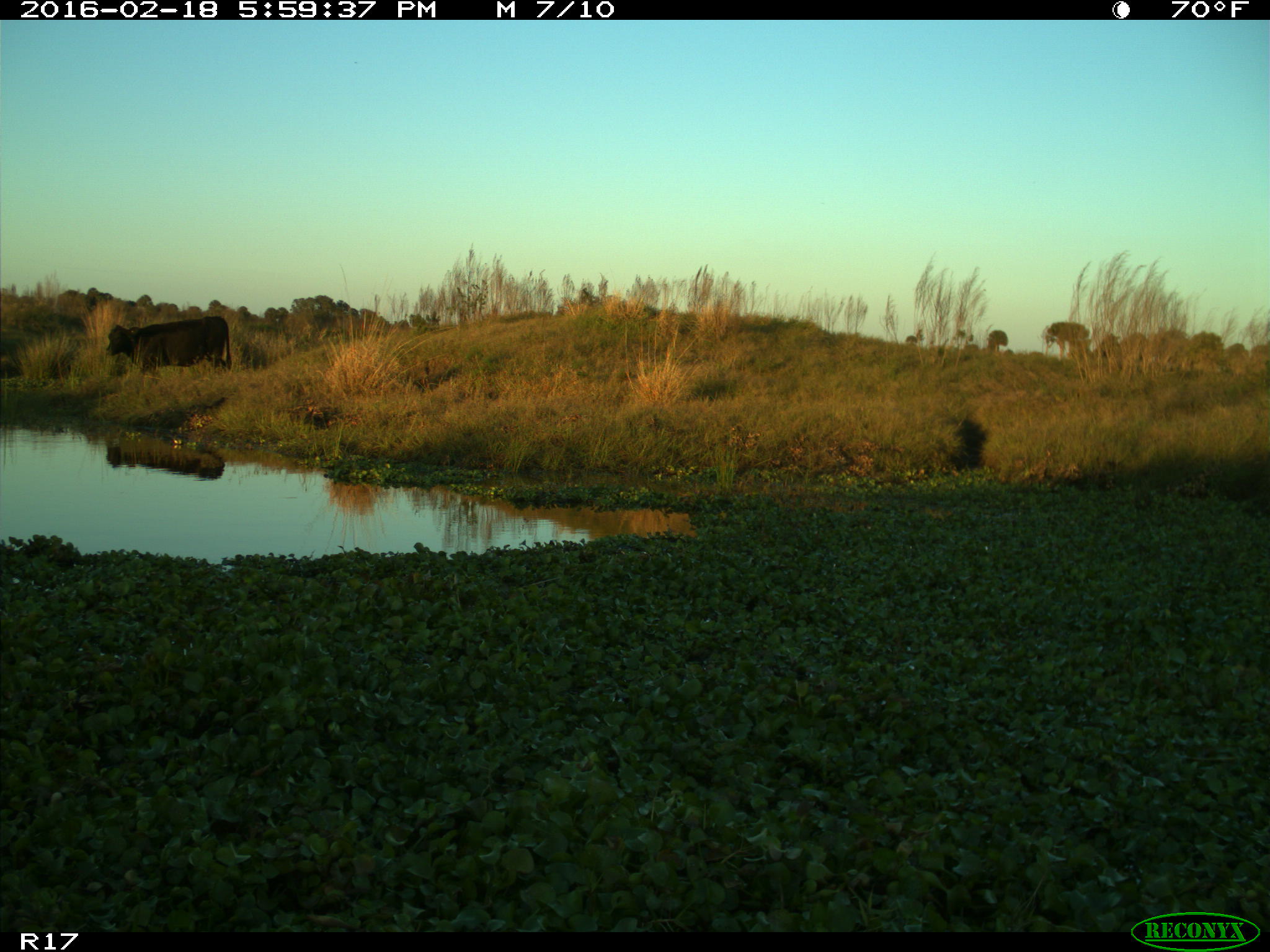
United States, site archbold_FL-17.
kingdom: Animalia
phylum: Chordata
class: Mammalia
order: Artiodactyla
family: Bovidae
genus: Bos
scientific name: Bos taurus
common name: domestic cow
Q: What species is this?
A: Bos taurus (domestic cow).